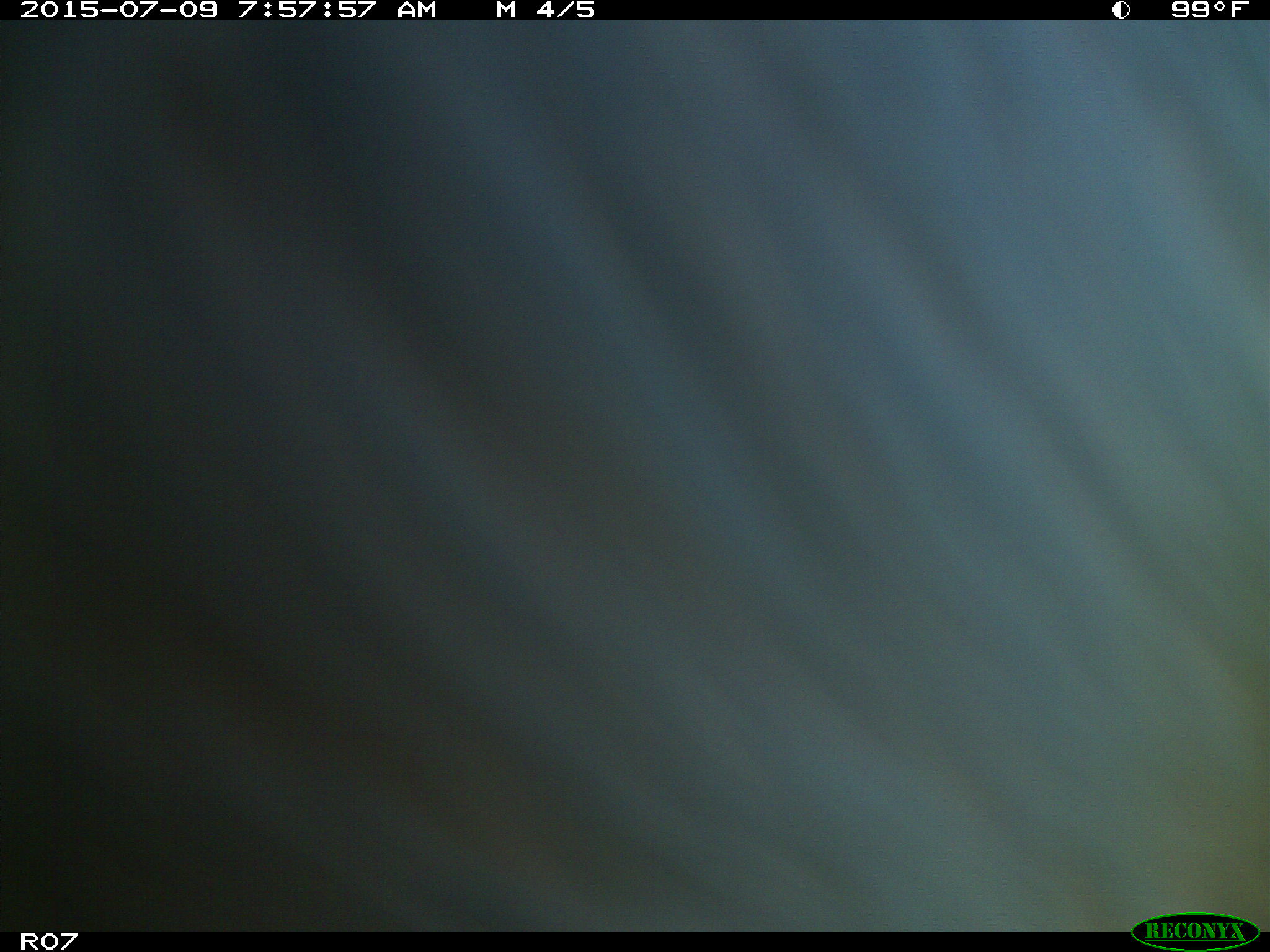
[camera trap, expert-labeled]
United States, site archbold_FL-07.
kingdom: Animalia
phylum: Chordata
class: Mammalia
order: Artiodactyla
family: Bovidae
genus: Bos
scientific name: Bos taurus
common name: domestic cow